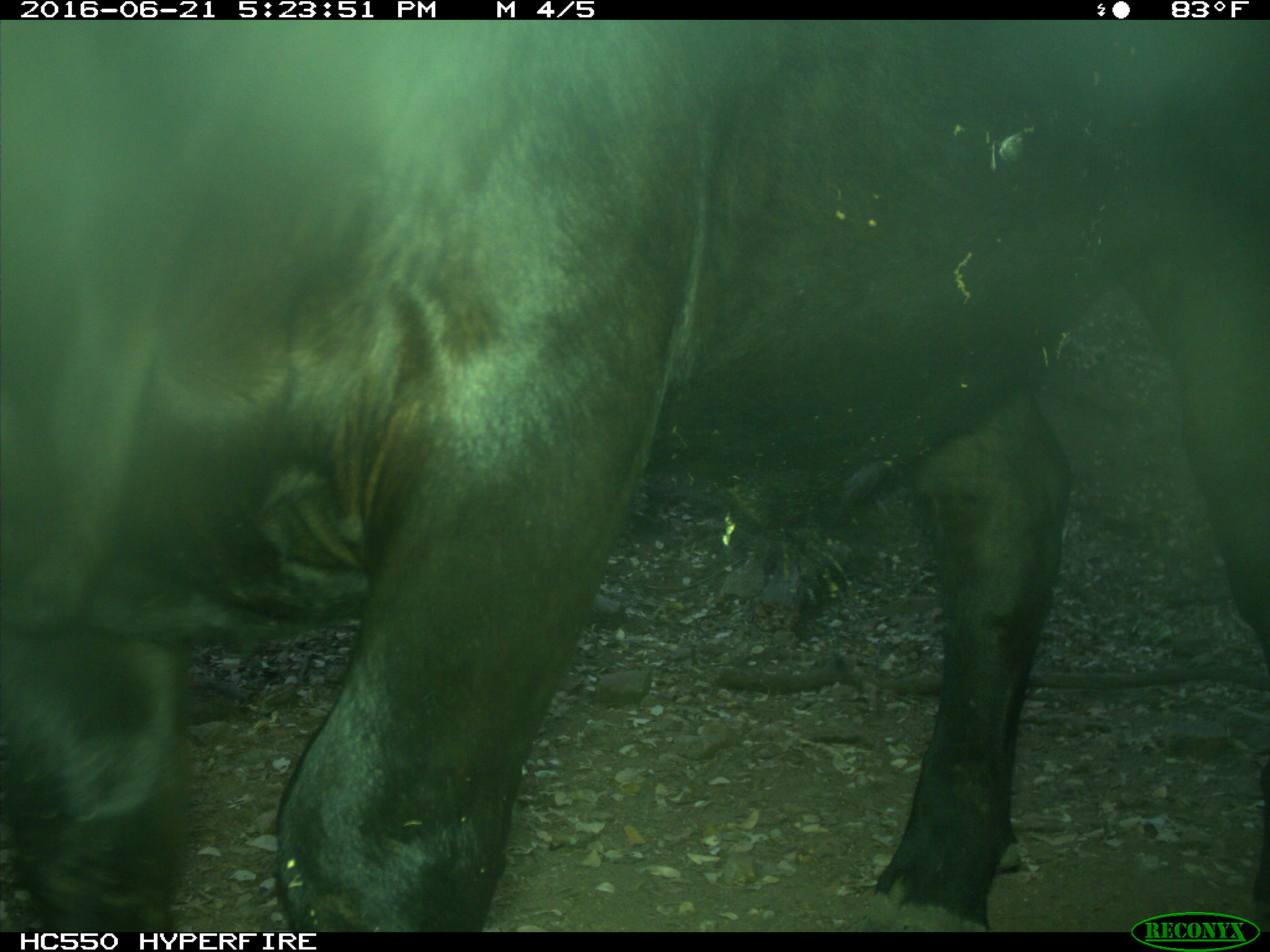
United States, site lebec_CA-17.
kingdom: Animalia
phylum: Chordata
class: Mammalia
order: Artiodactyla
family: Bovidae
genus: Bos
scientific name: Bos taurus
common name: domestic cow